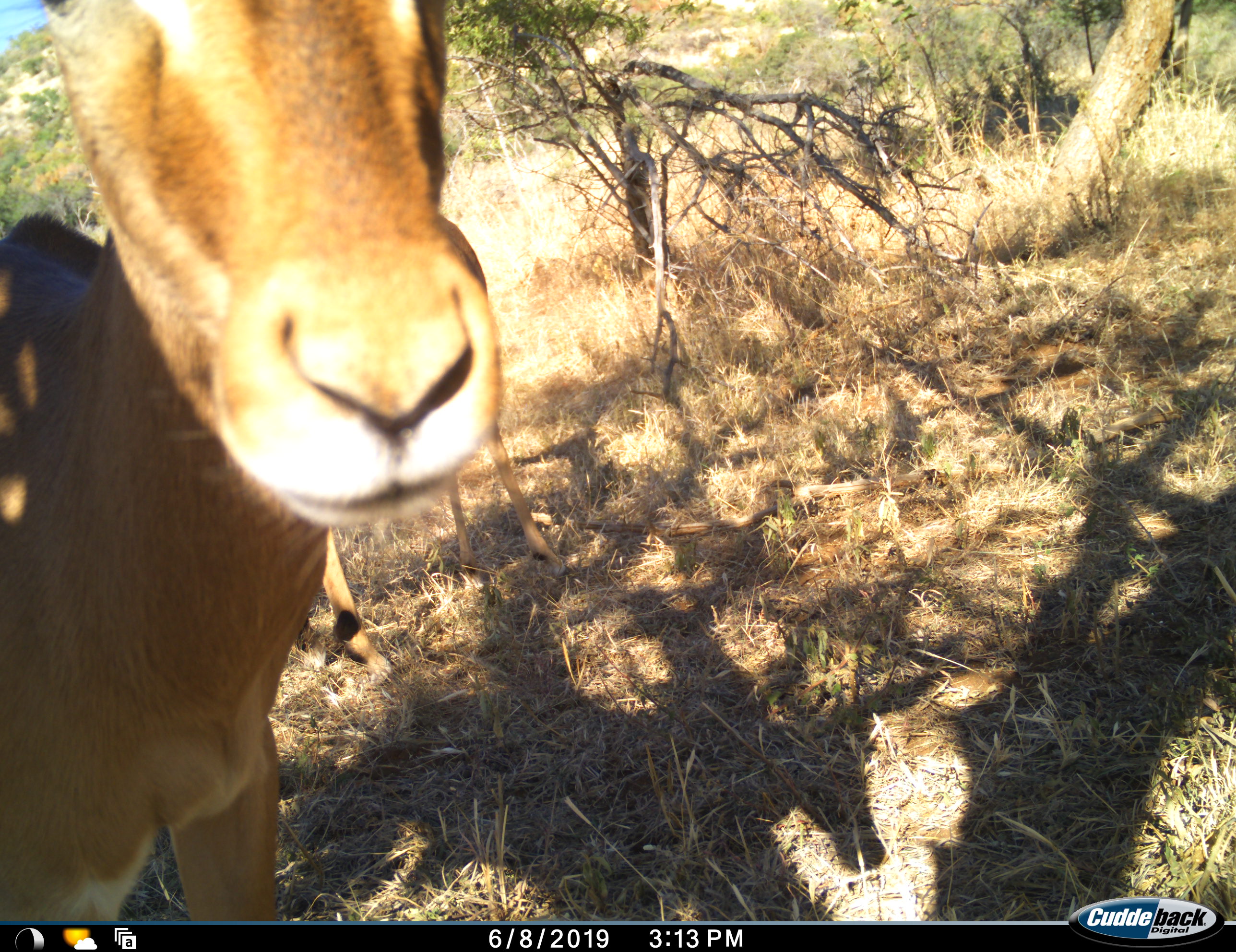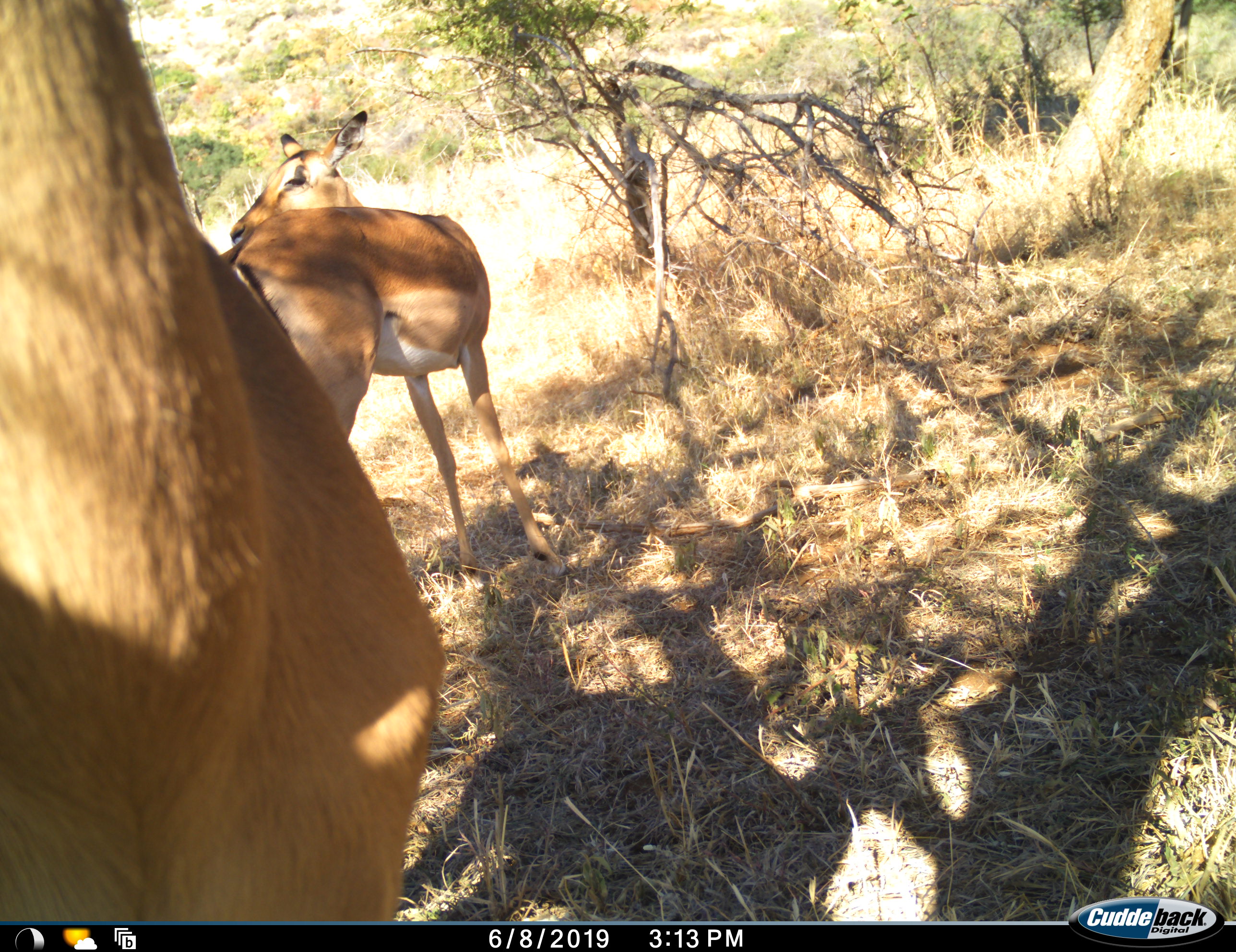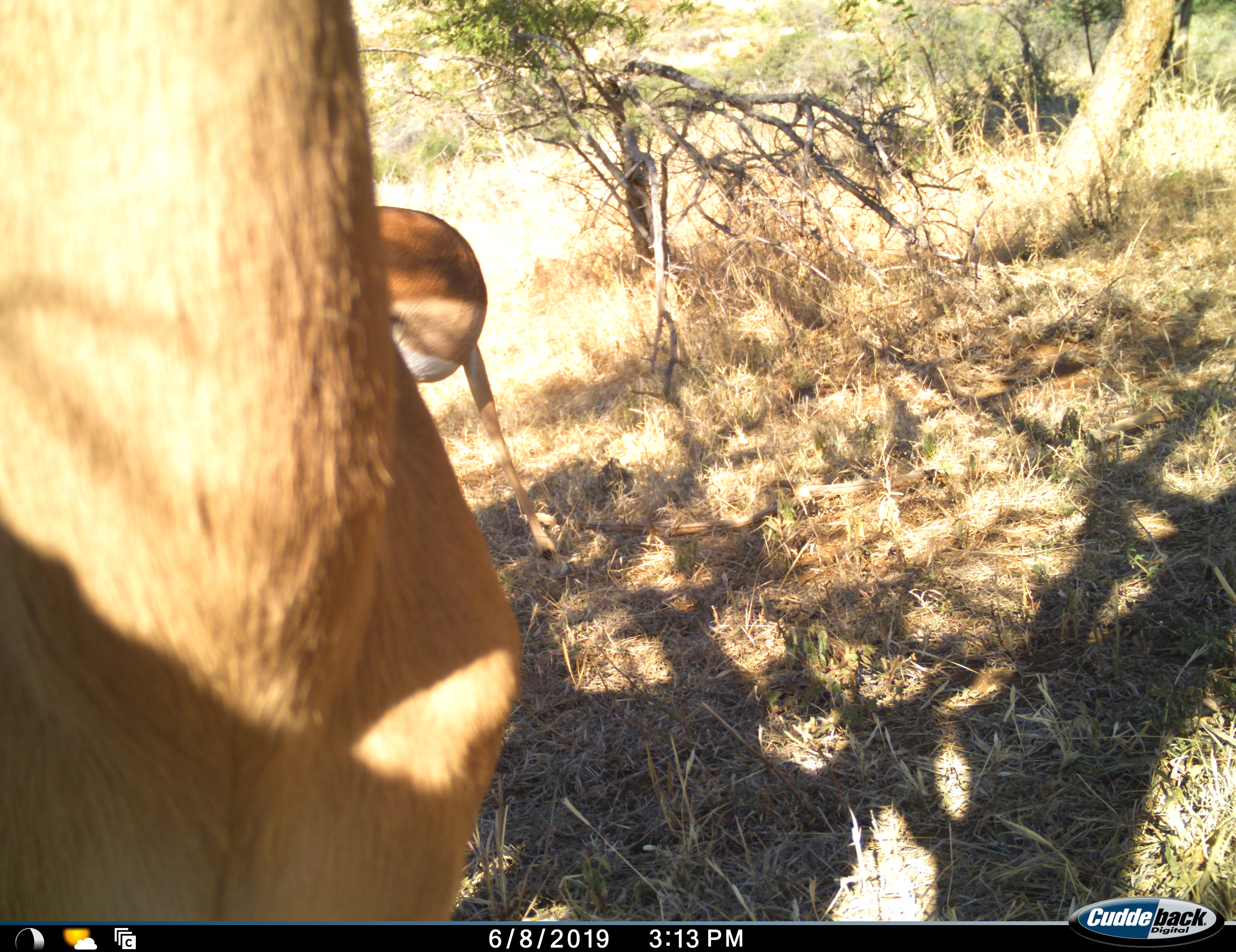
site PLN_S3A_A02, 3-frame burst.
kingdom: Animalia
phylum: Chordata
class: Mammalia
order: Artiodactyla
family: Bovidae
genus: Aepyceros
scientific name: Aepyceros melampus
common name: impala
Impala (Aepyceros melampus), count 2. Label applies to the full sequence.